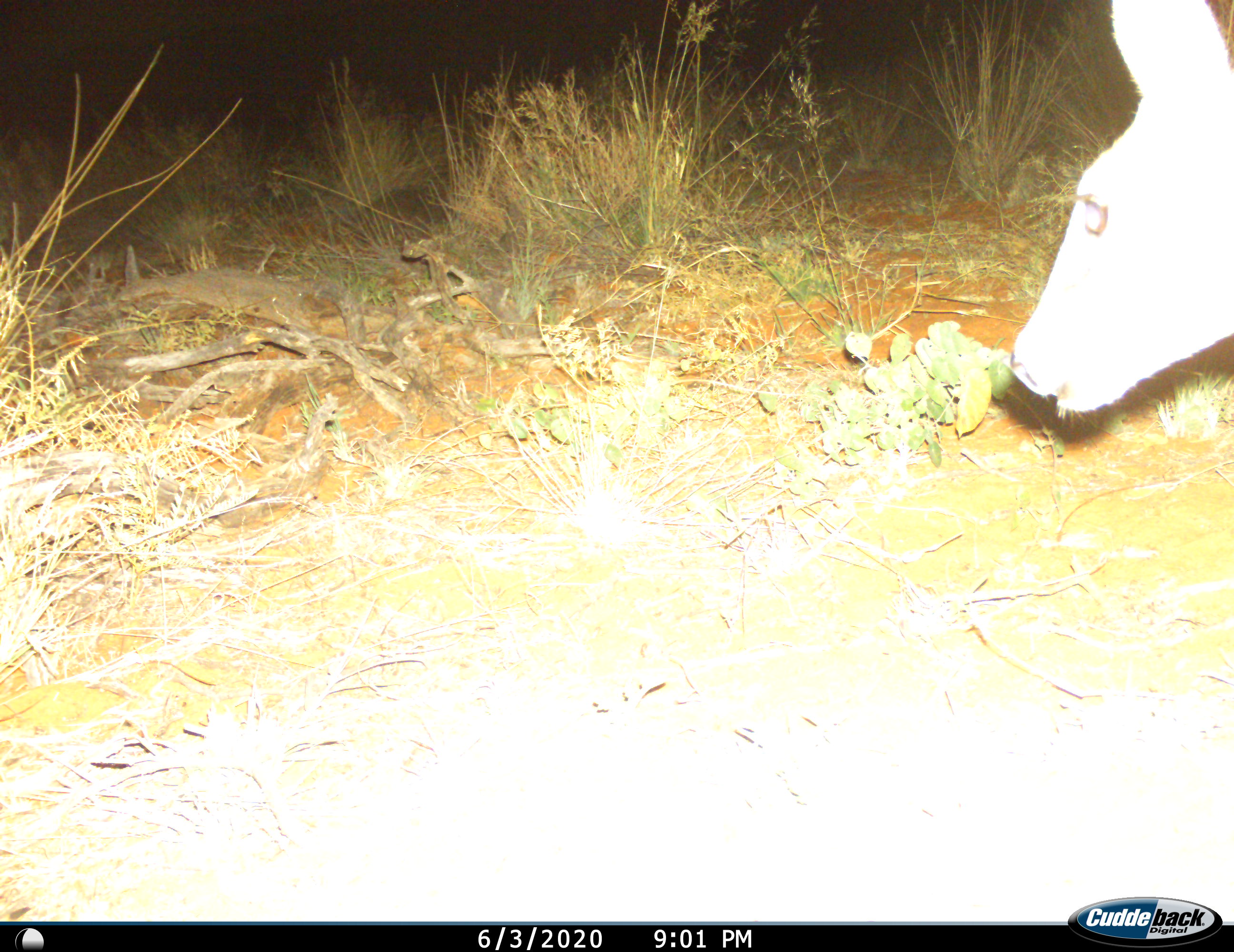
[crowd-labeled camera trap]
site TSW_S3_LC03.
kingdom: Animalia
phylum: Chordata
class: Mammalia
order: Artiodactyla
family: Bovidae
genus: Sylvicapra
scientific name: Sylvicapra grimmia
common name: common duiker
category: duikercommongrey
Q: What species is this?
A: Duikercommongrey (common duiker) (Sylvicapra grimmia).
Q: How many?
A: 1.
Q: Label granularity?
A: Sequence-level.